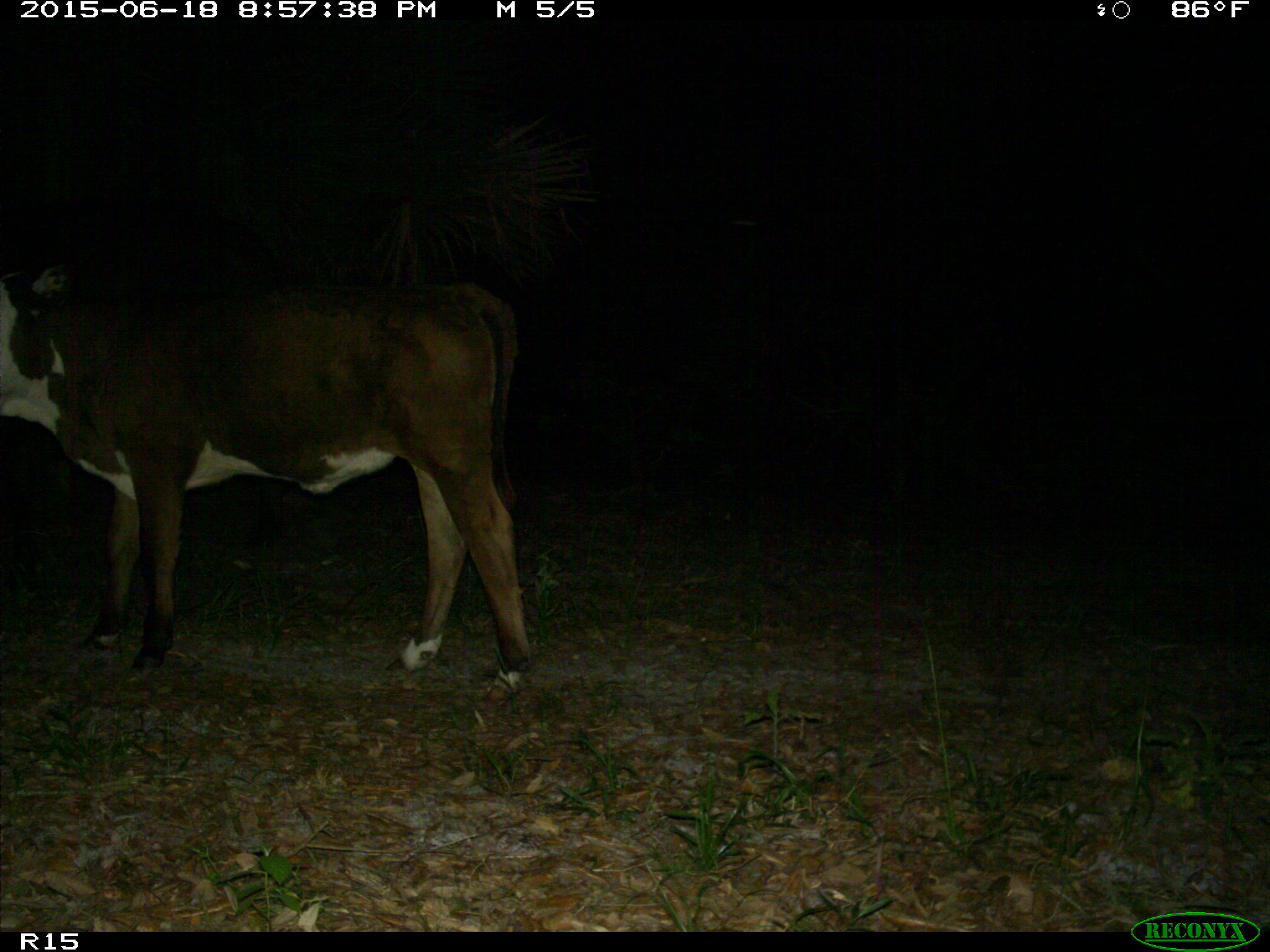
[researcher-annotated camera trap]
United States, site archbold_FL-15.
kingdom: Animalia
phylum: Chordata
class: Mammalia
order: Artiodactyla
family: Bovidae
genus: Bos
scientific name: Bos taurus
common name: domestic cow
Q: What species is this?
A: Bos taurus (domestic cow).